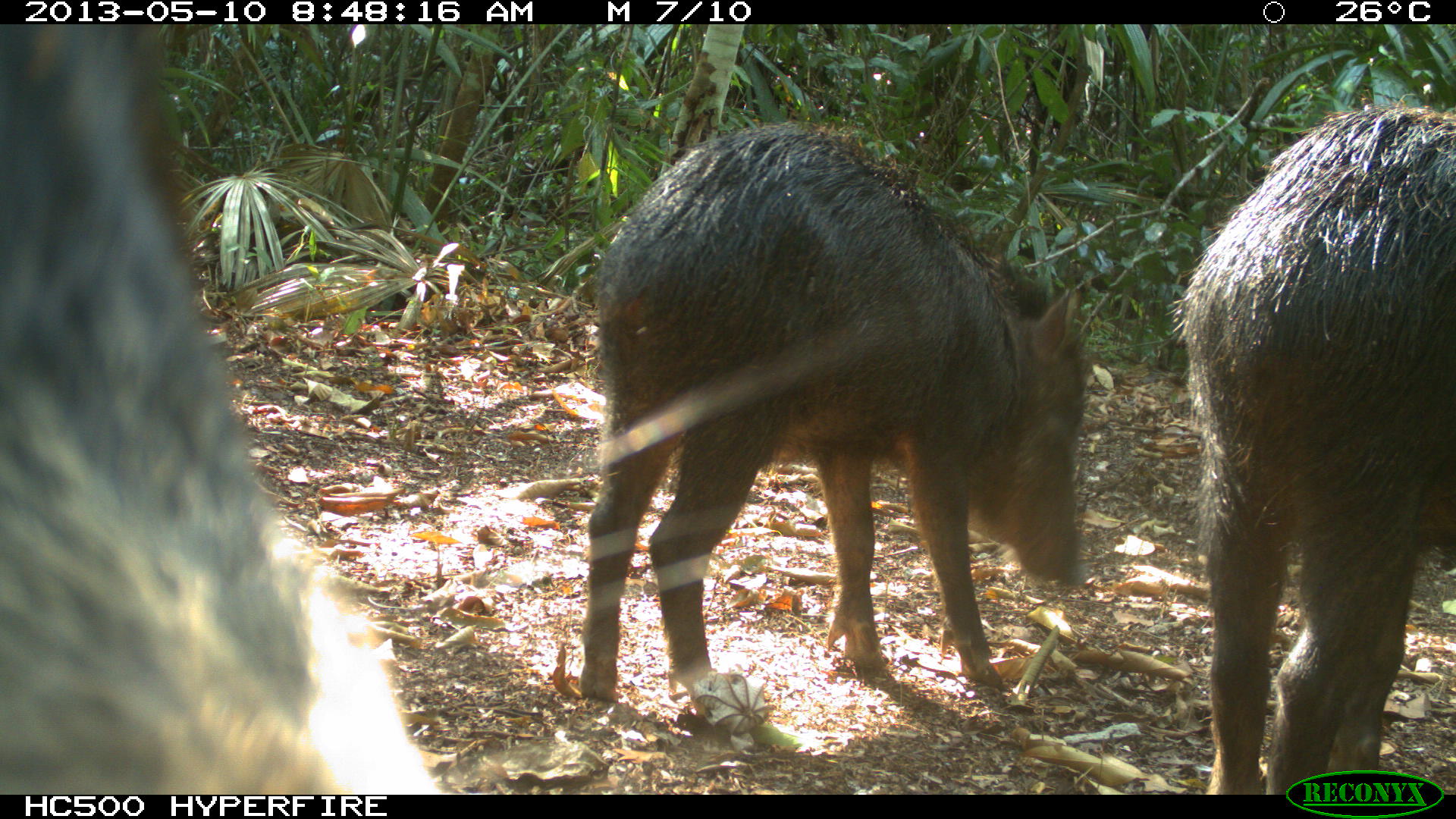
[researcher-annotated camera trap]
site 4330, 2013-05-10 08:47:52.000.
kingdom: Animalia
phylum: Chordata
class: Mammalia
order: Artiodactyla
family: Tayassuidae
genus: Tayassu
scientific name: Tayassu pecari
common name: white-lipped peccary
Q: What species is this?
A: Tayassu pecari (white-lipped peccary).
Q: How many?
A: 4.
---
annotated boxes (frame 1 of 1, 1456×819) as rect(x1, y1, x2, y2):
tayassu pecari: rect(0, 26, 432, 791); rect(577, 118, 1090, 699); rect(1168, 101, 1455, 791)